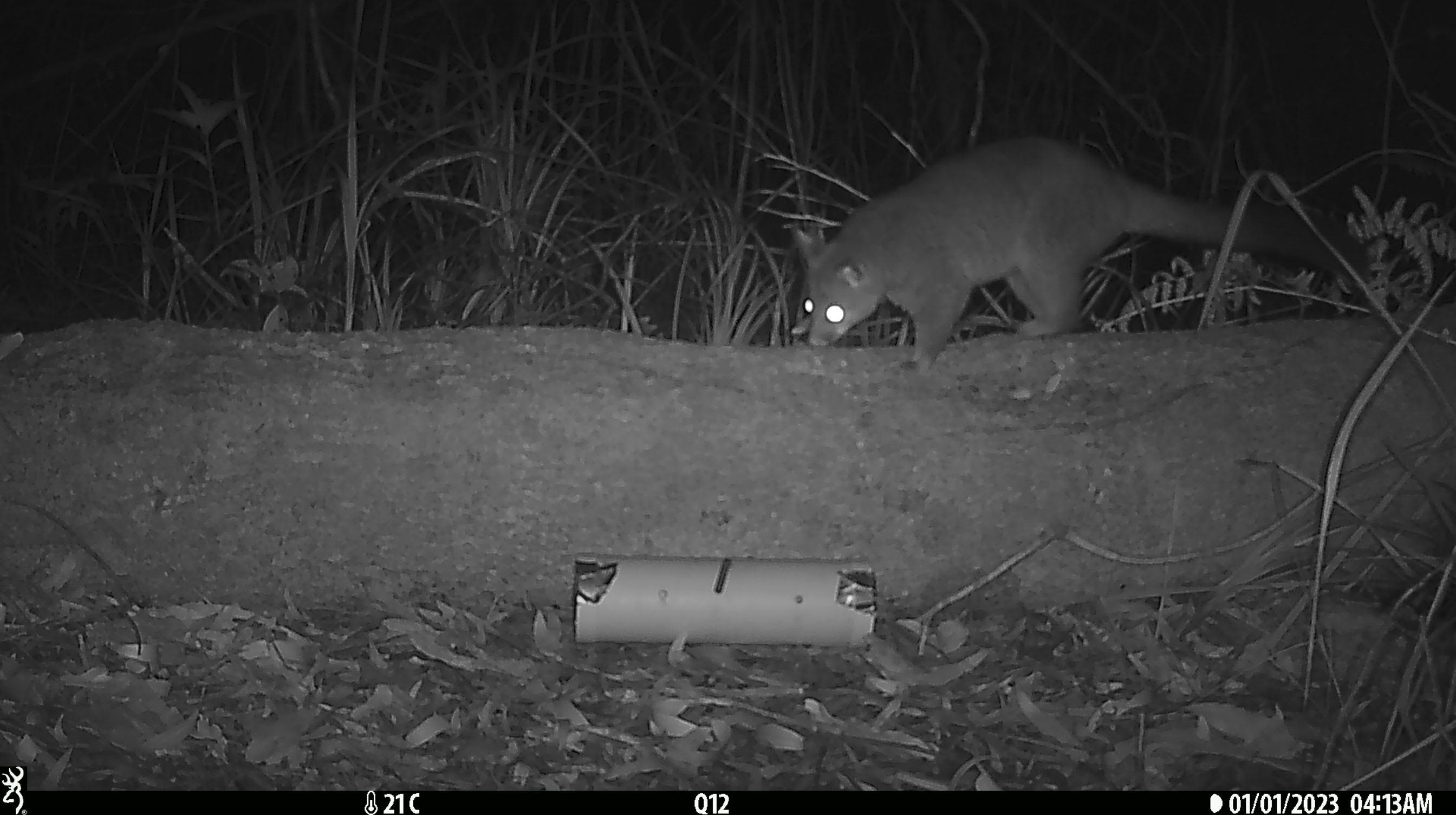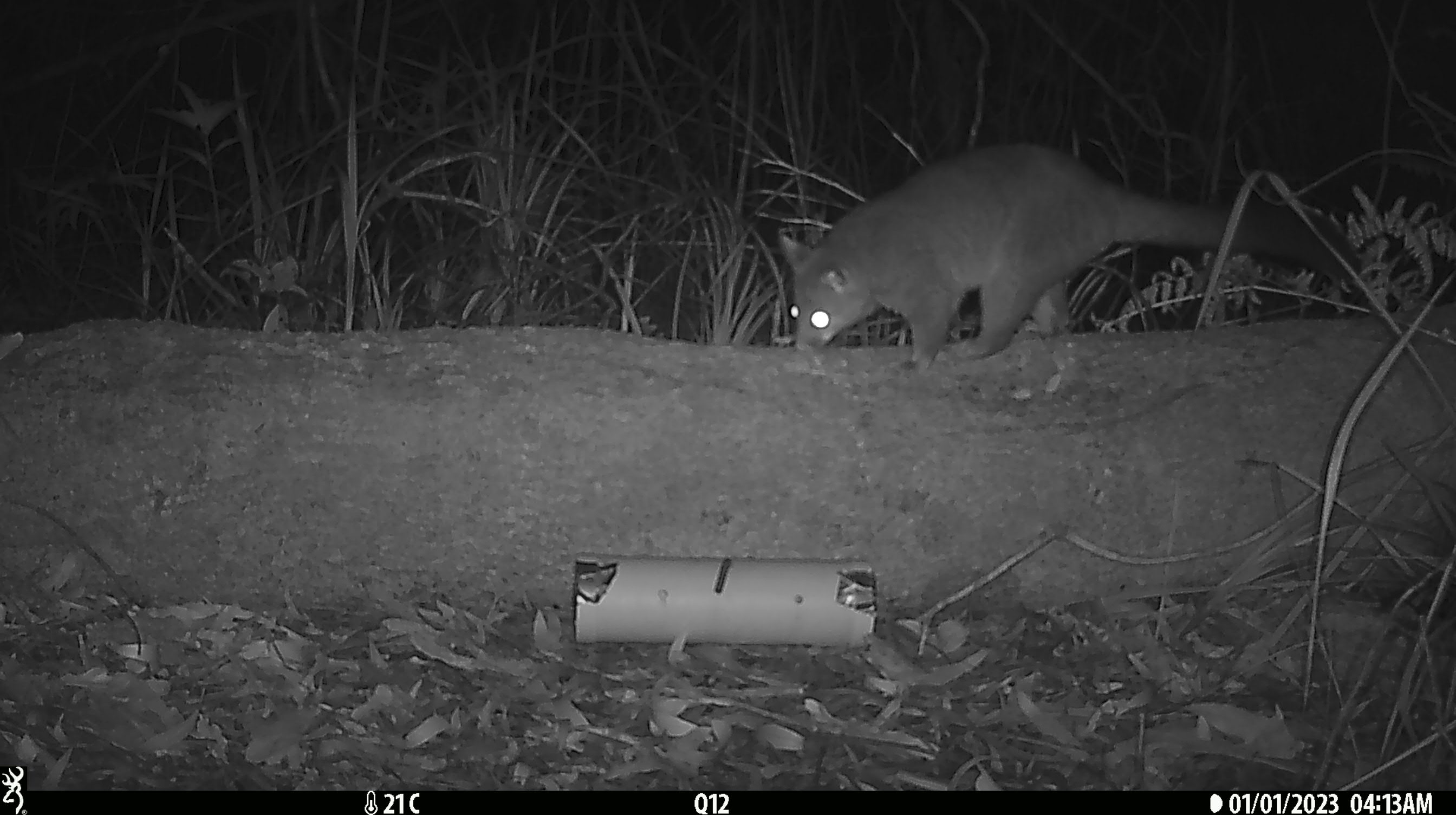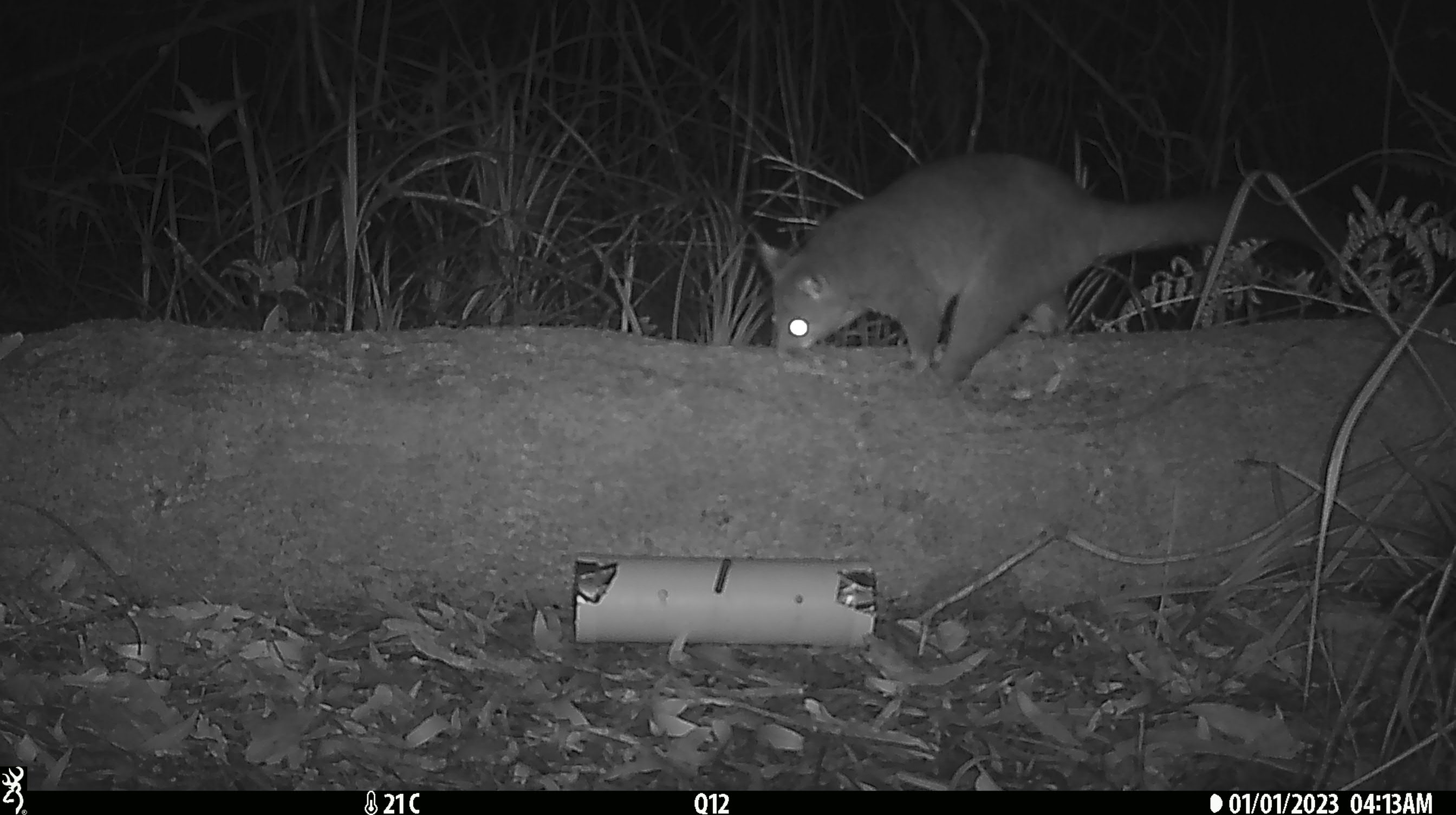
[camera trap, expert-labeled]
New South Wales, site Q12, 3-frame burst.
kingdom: Animalia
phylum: Chordata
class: Mammalia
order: Diprotodontia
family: Phalangeridae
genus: Trichosurus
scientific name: Trichosurus vulpecula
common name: common brushtail possum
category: possum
Possum (common brushtail possum) (Trichosurus vulpecula).